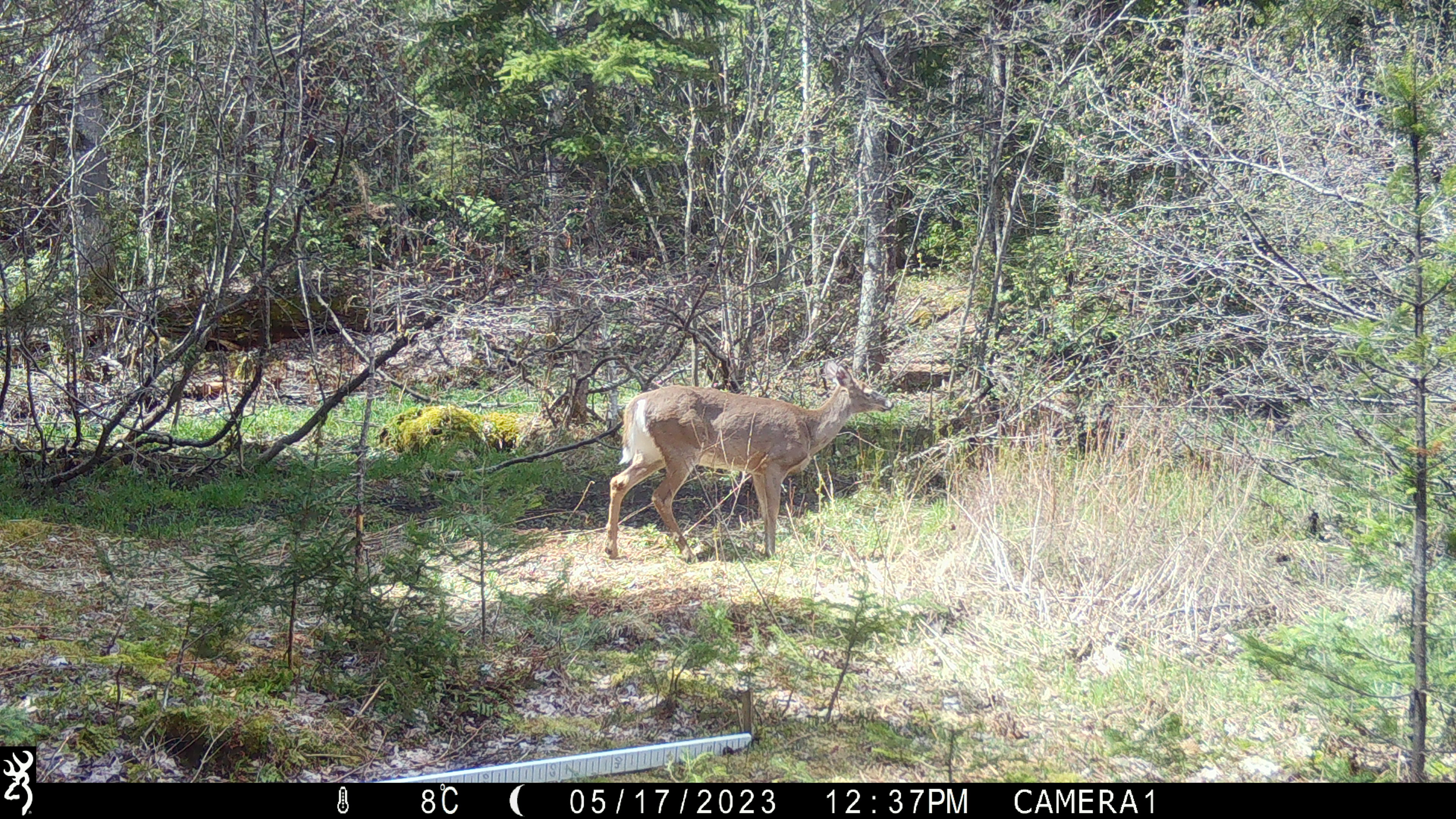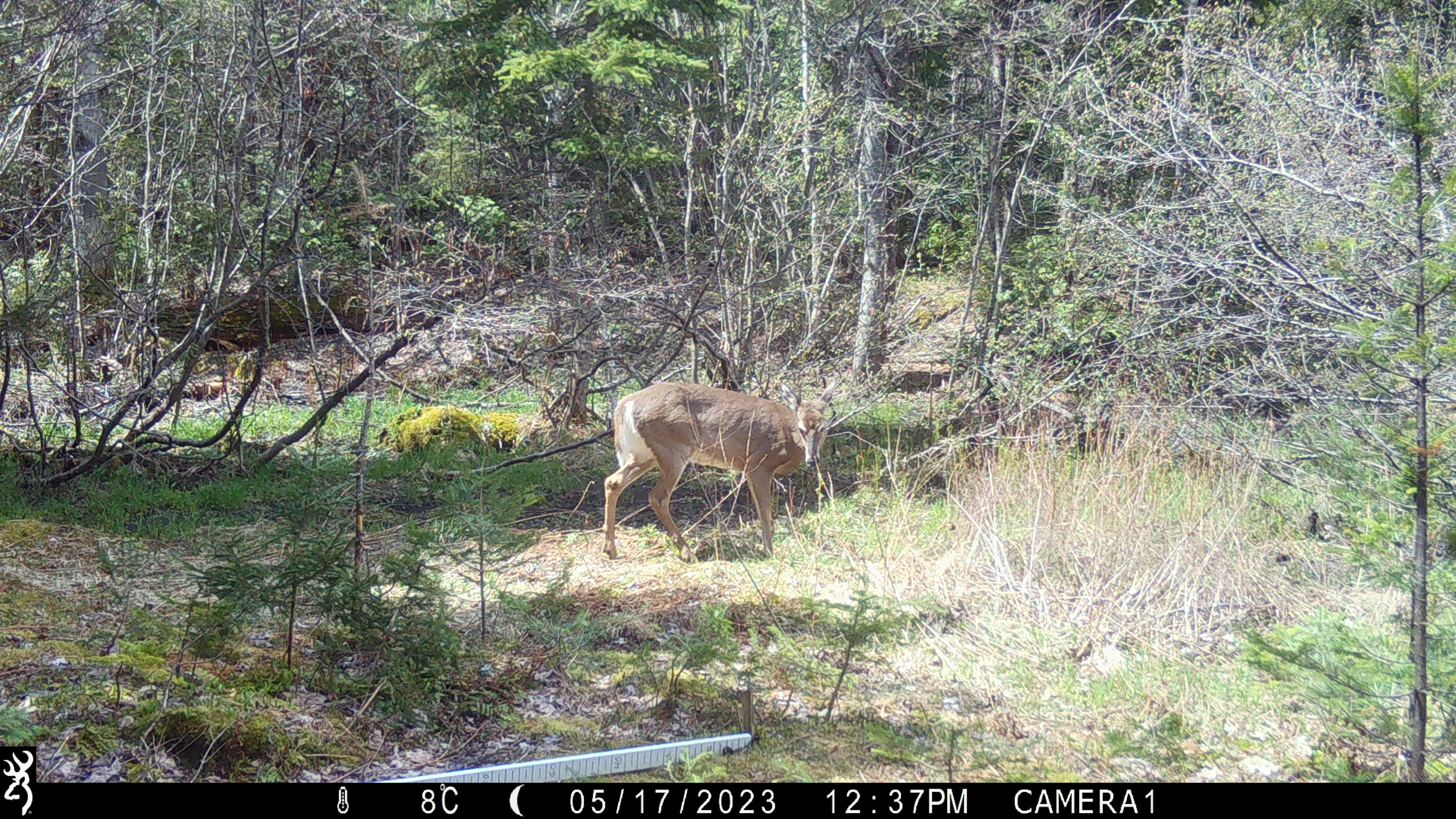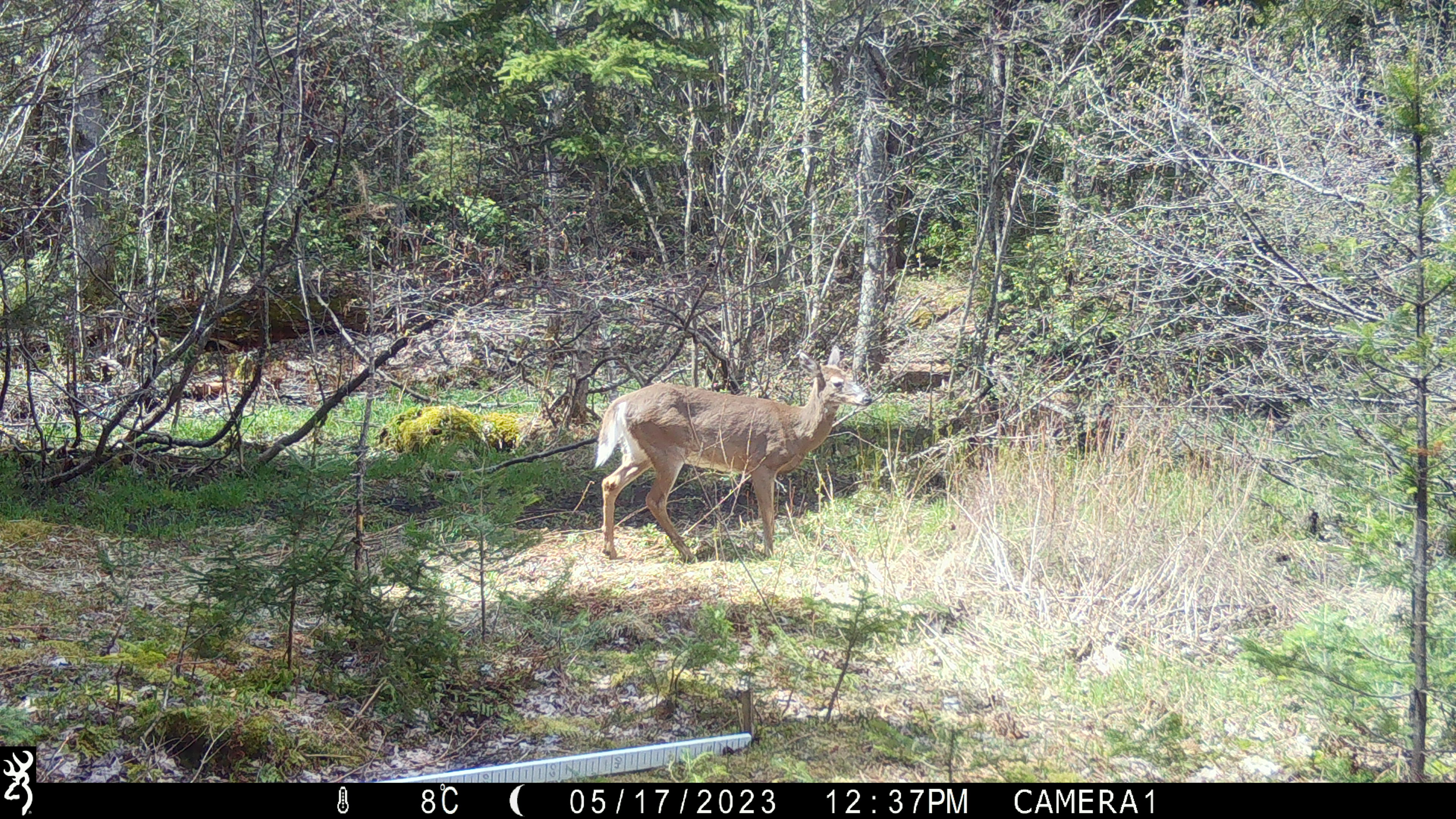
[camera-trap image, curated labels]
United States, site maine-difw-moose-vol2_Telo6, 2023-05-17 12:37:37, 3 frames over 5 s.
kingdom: Animalia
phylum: Chordata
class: Mammalia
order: Artiodactyla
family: Cervidae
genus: Odocoileus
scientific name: Odocoileus virginianus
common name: white-tailed deer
White-tailed deer (Odocoileus virginianus).